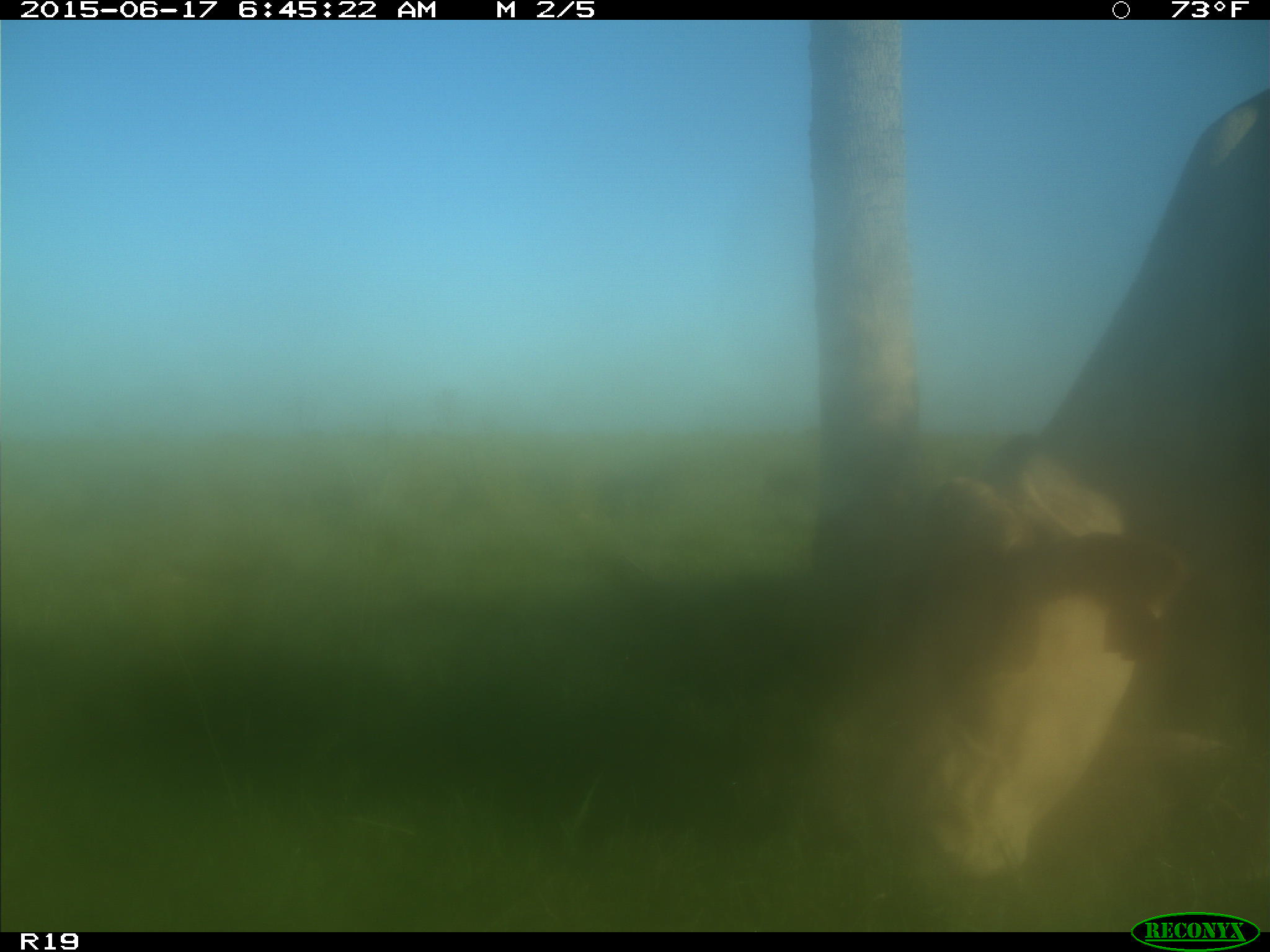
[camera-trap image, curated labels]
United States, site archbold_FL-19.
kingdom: Animalia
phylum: Chordata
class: Mammalia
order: Artiodactyla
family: Bovidae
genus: Bos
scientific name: Bos taurus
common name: domestic cow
Bos taurus (domestic cow).